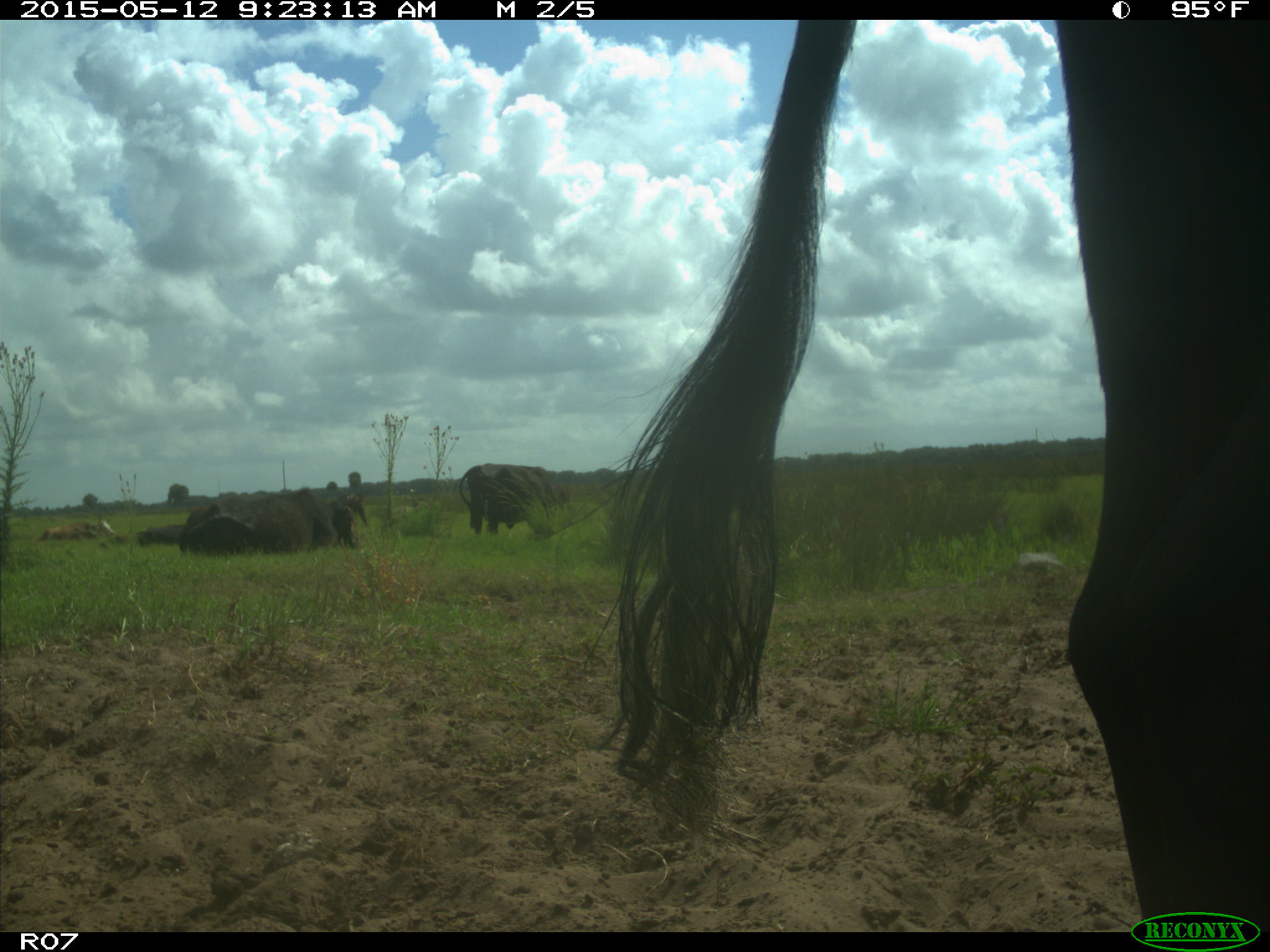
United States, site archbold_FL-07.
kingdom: Animalia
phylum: Chordata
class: Mammalia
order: Artiodactyla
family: Bovidae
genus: Bos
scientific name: Bos taurus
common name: domestic cow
Bos taurus (domestic cow).